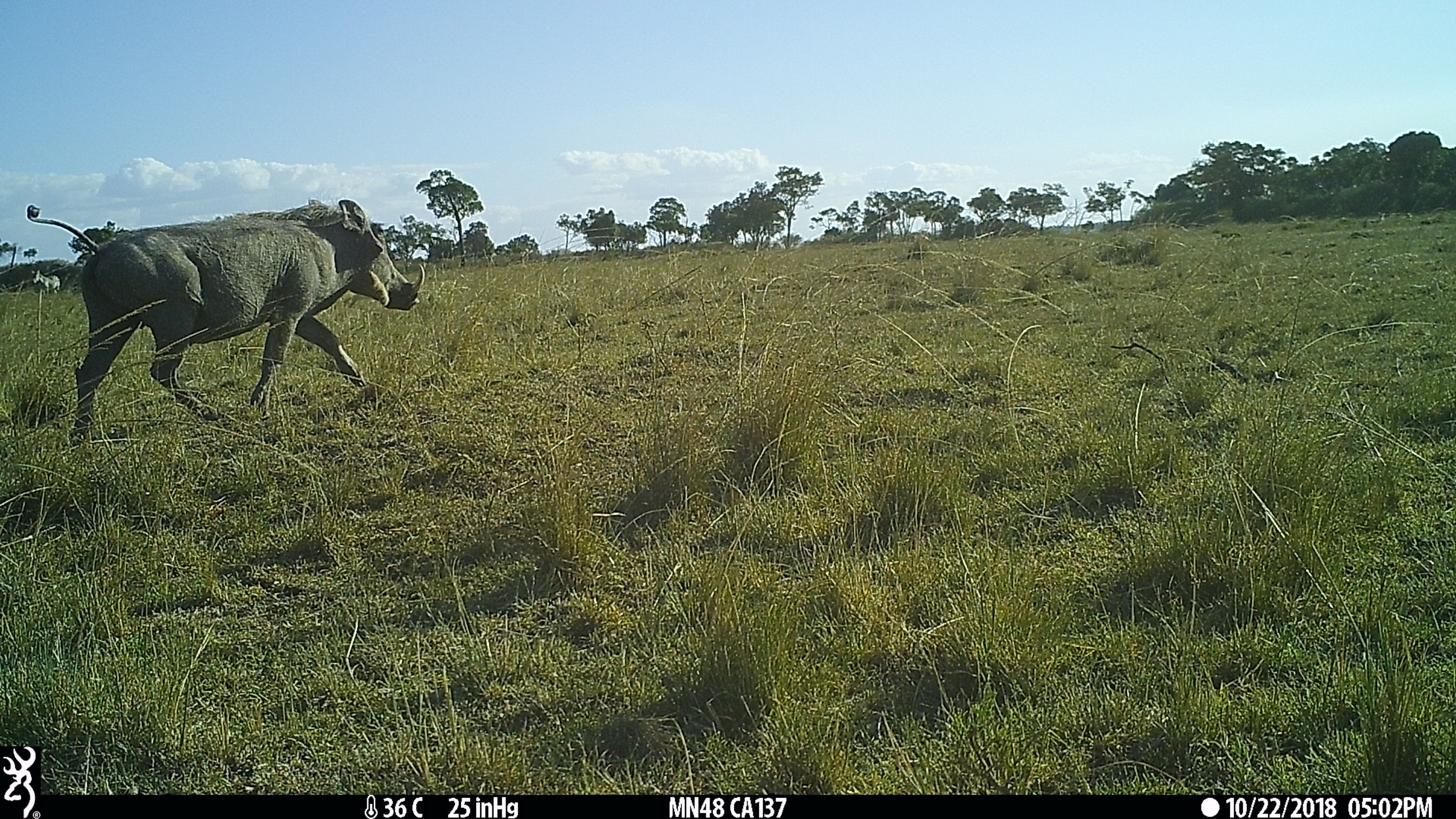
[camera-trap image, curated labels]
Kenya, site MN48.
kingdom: Animalia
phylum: Chordata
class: Mammalia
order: Artiodactyla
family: Suidae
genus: Phacochoerus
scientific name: Phacochoerus africanus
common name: common warthog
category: warthog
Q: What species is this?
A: Warthog (common warthog) (Phacochoerus africanus).